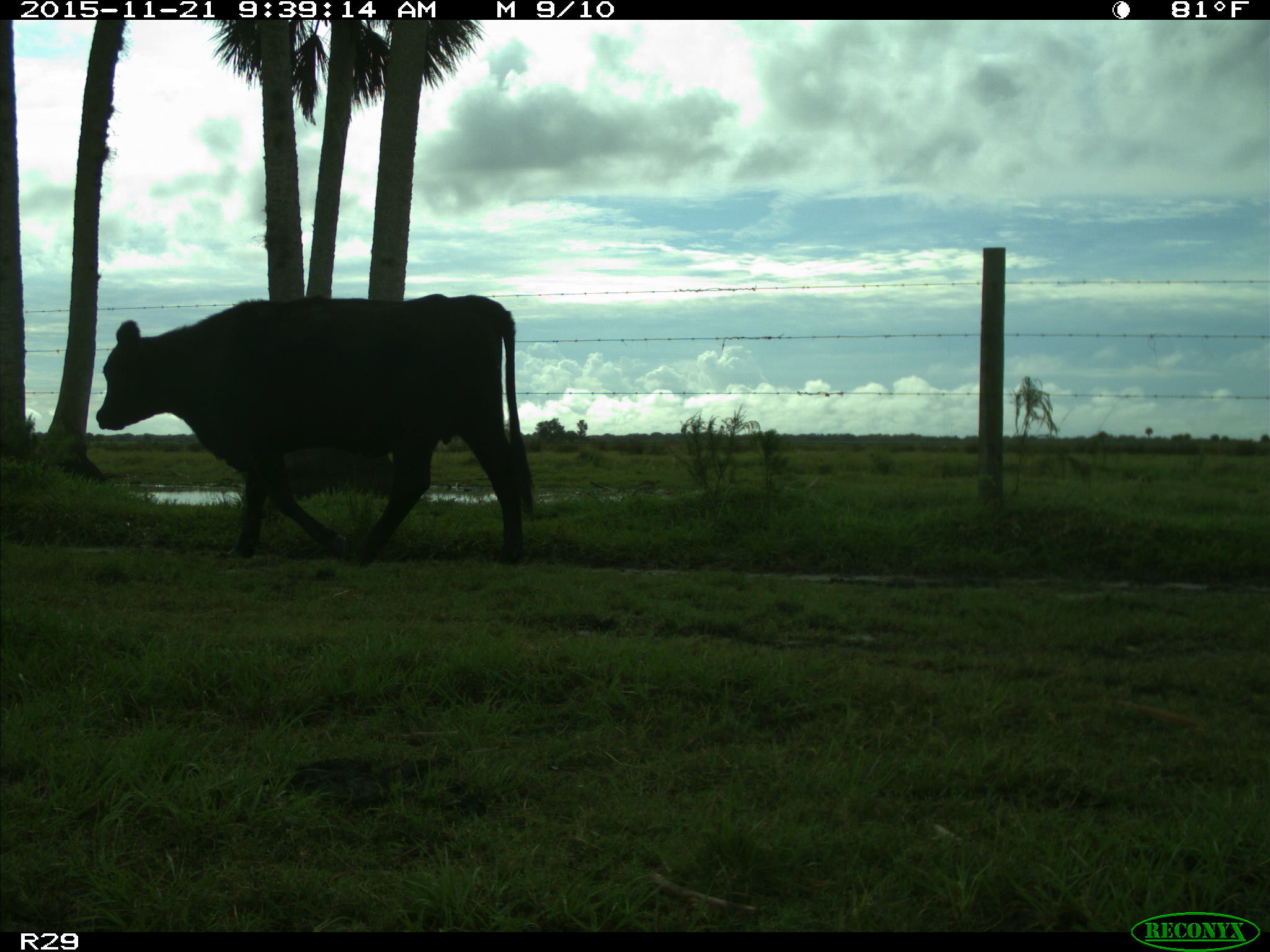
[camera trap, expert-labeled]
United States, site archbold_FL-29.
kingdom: Animalia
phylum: Chordata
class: Mammalia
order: Artiodactyla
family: Bovidae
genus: Bos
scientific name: Bos taurus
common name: domestic cow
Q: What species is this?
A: Bos taurus (domestic cow).